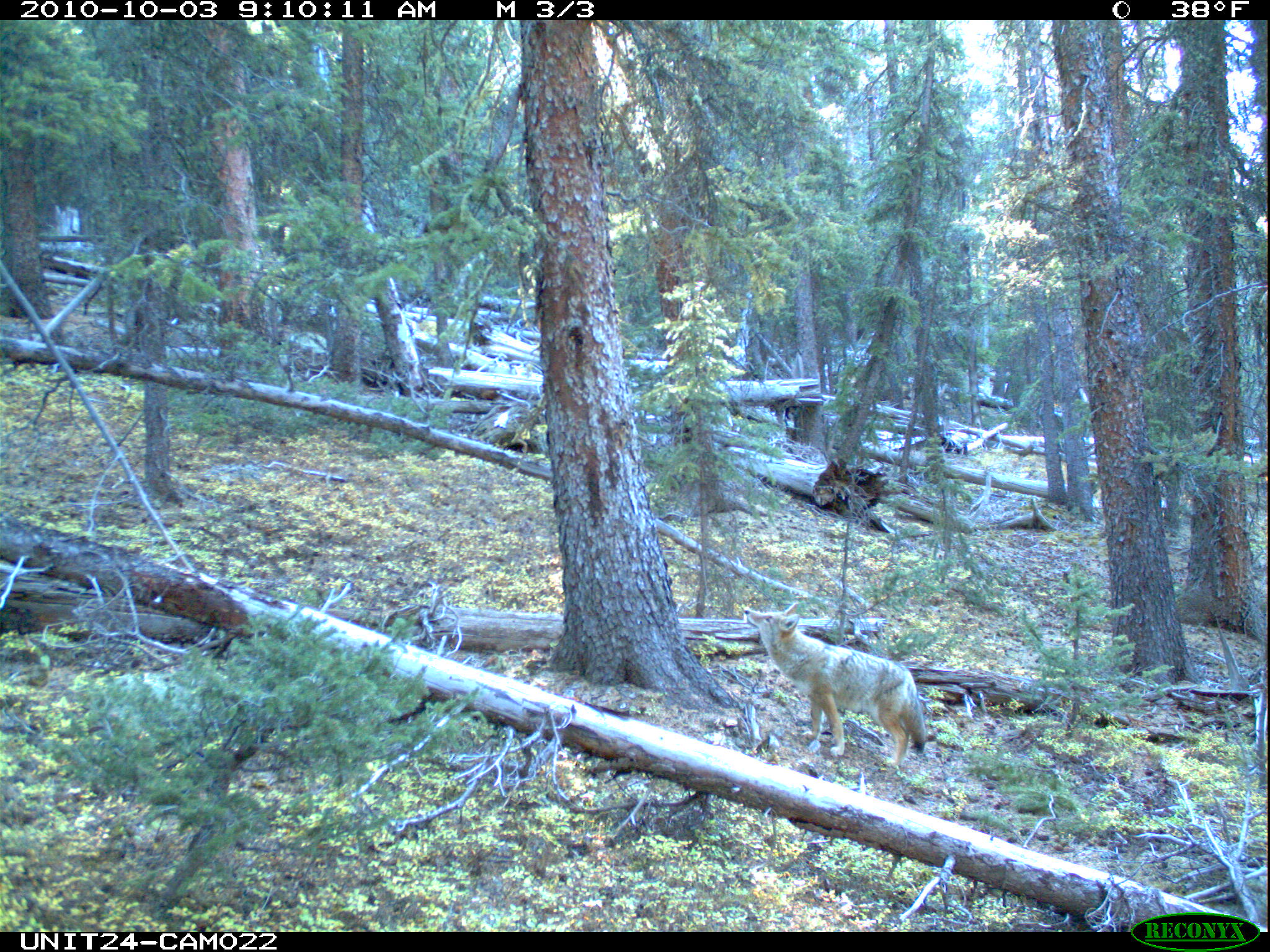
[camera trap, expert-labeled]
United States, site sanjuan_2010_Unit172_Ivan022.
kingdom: Animalia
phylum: Chordata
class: Mammalia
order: Carnivora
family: Canidae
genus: Canis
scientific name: Canis latrans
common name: coyote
Canis latrans (coyote).